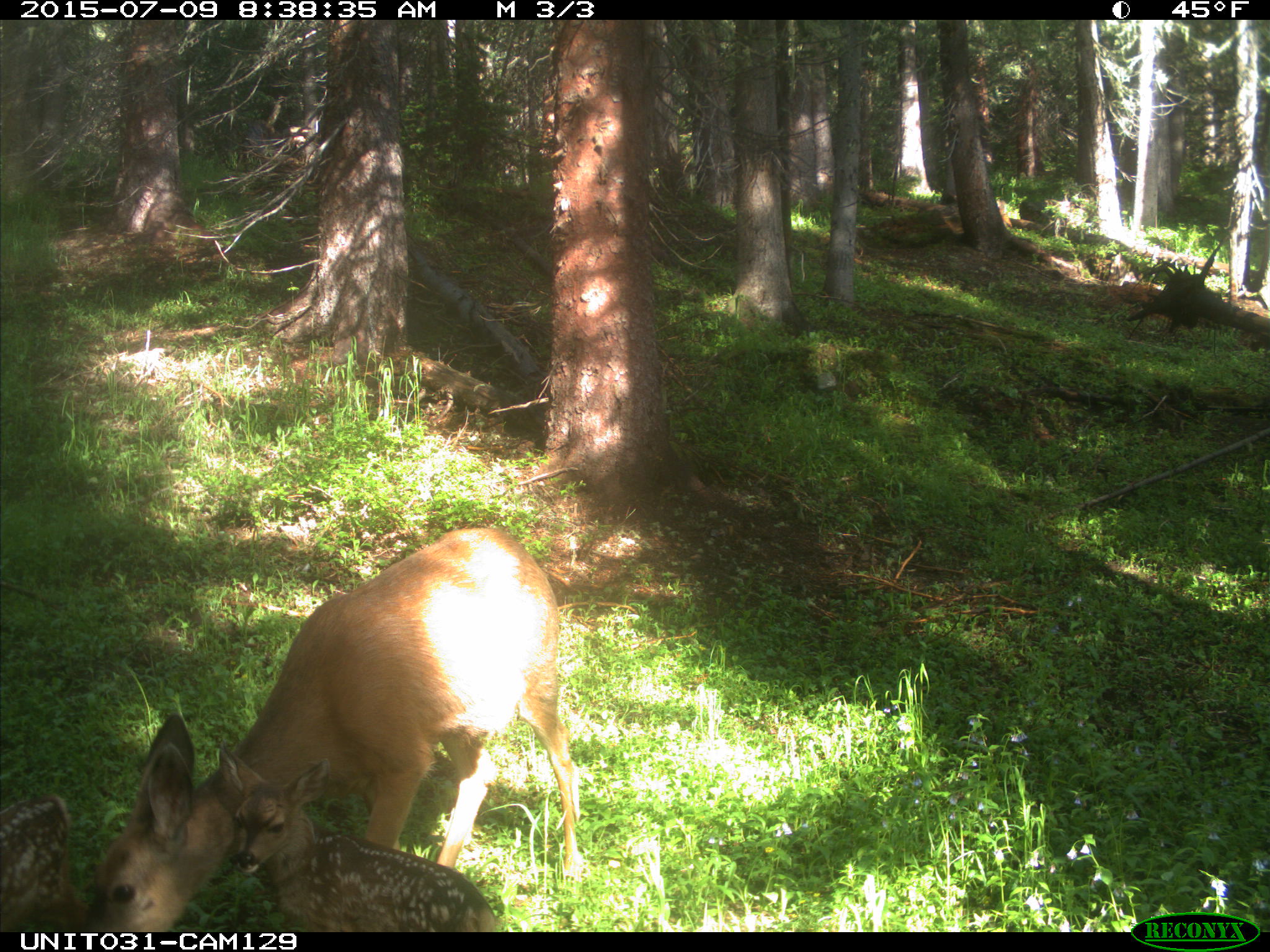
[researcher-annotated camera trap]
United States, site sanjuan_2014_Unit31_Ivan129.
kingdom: Animalia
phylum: Chordata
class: Mammalia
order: Artiodactyla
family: Cervidae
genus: Odocoileus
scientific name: Odocoileus hemionus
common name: mule deer